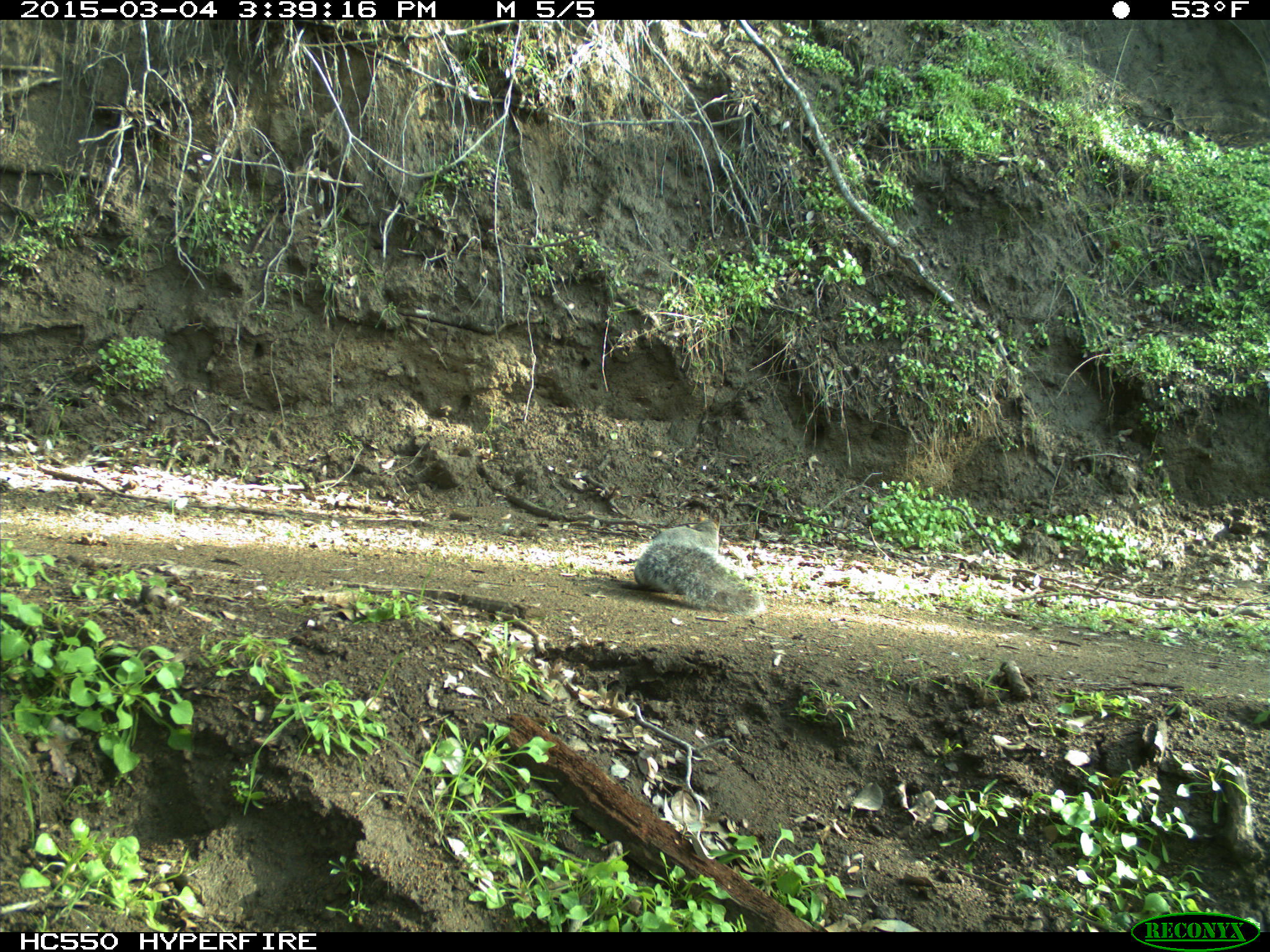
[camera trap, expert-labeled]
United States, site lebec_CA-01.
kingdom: Animalia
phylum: Chordata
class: Mammalia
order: Rodentia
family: Sciuridae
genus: Sciurus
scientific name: Sciurus carolinensis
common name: eastern gray squirrel